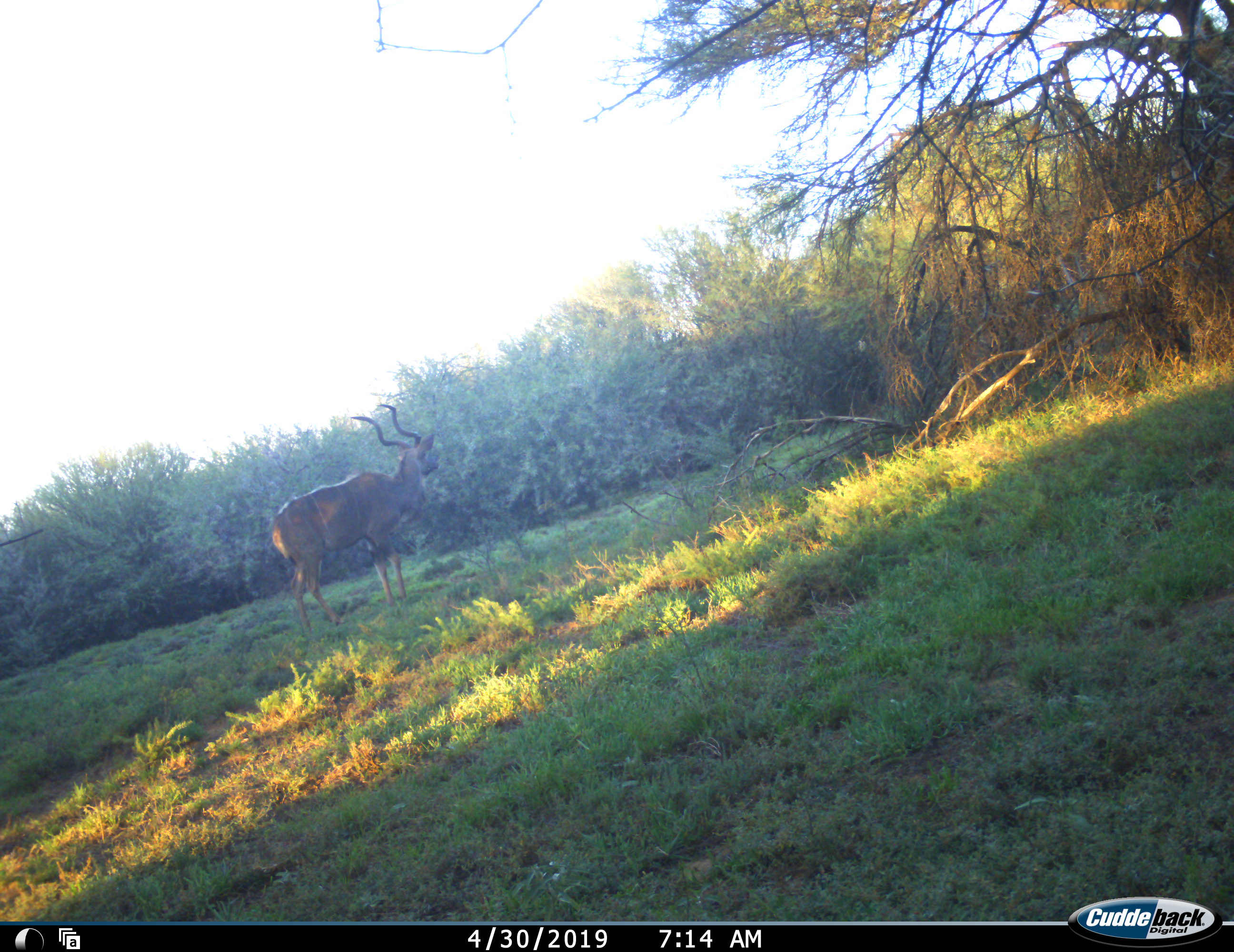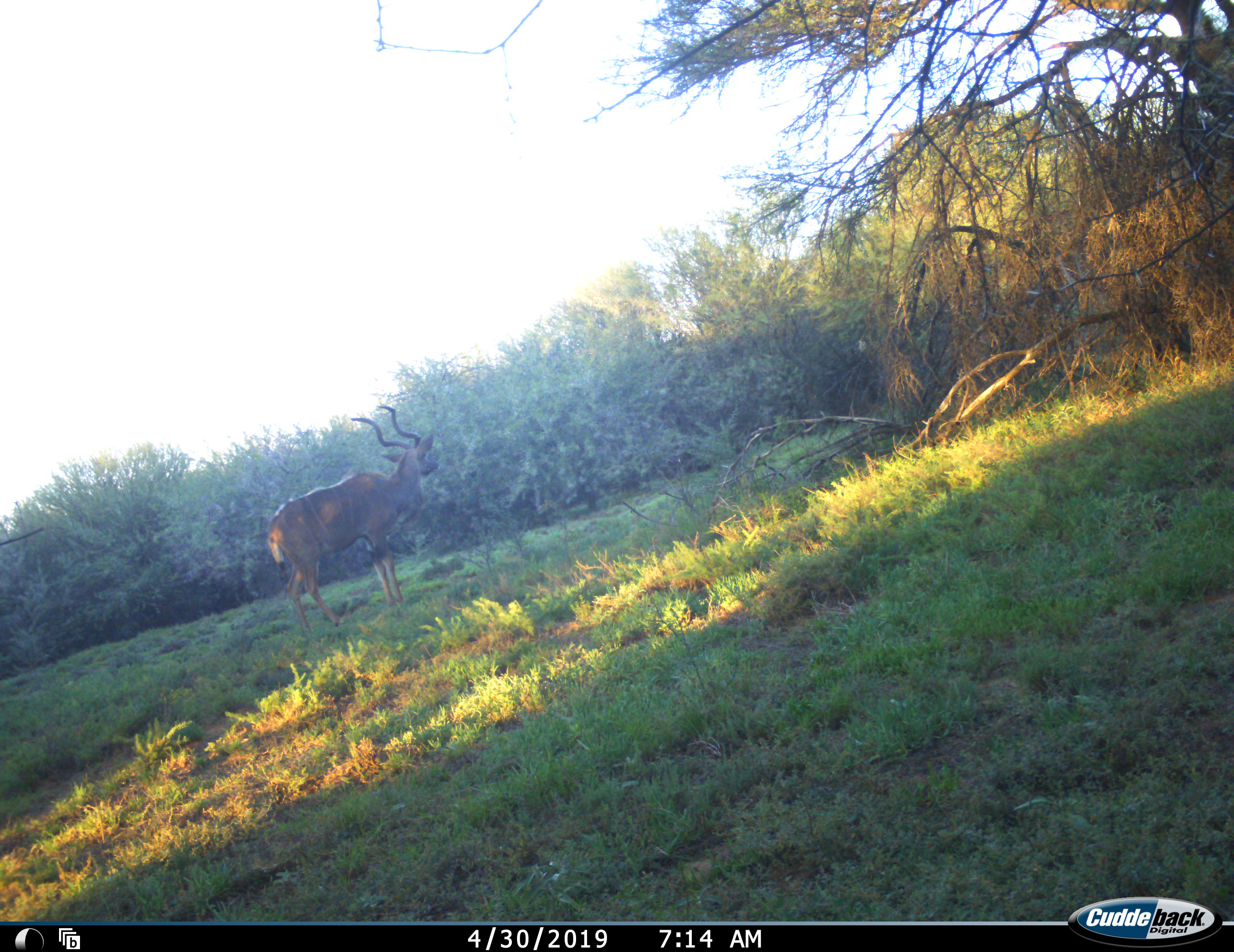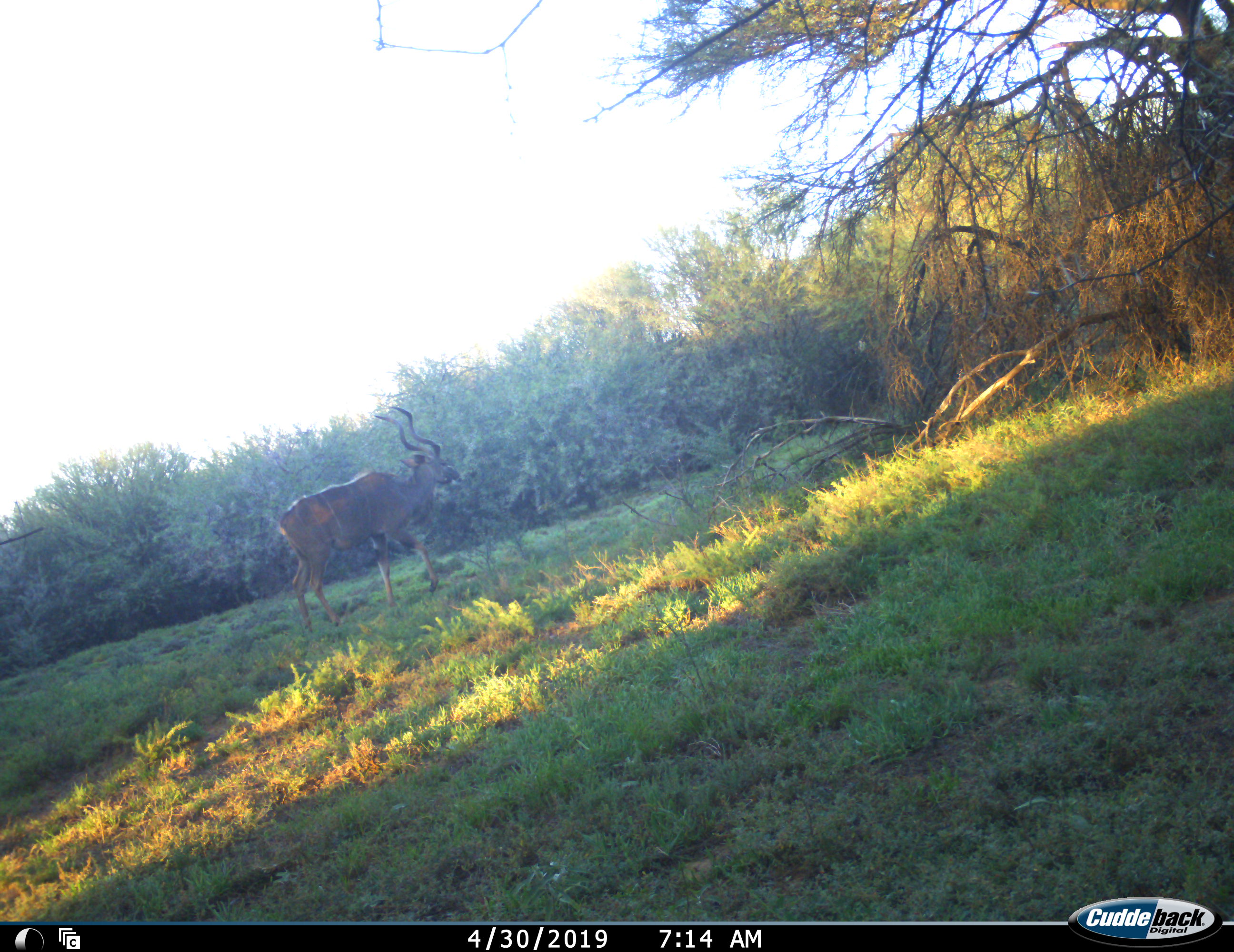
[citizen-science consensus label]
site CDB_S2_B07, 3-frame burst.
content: unidentified animal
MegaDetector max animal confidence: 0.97